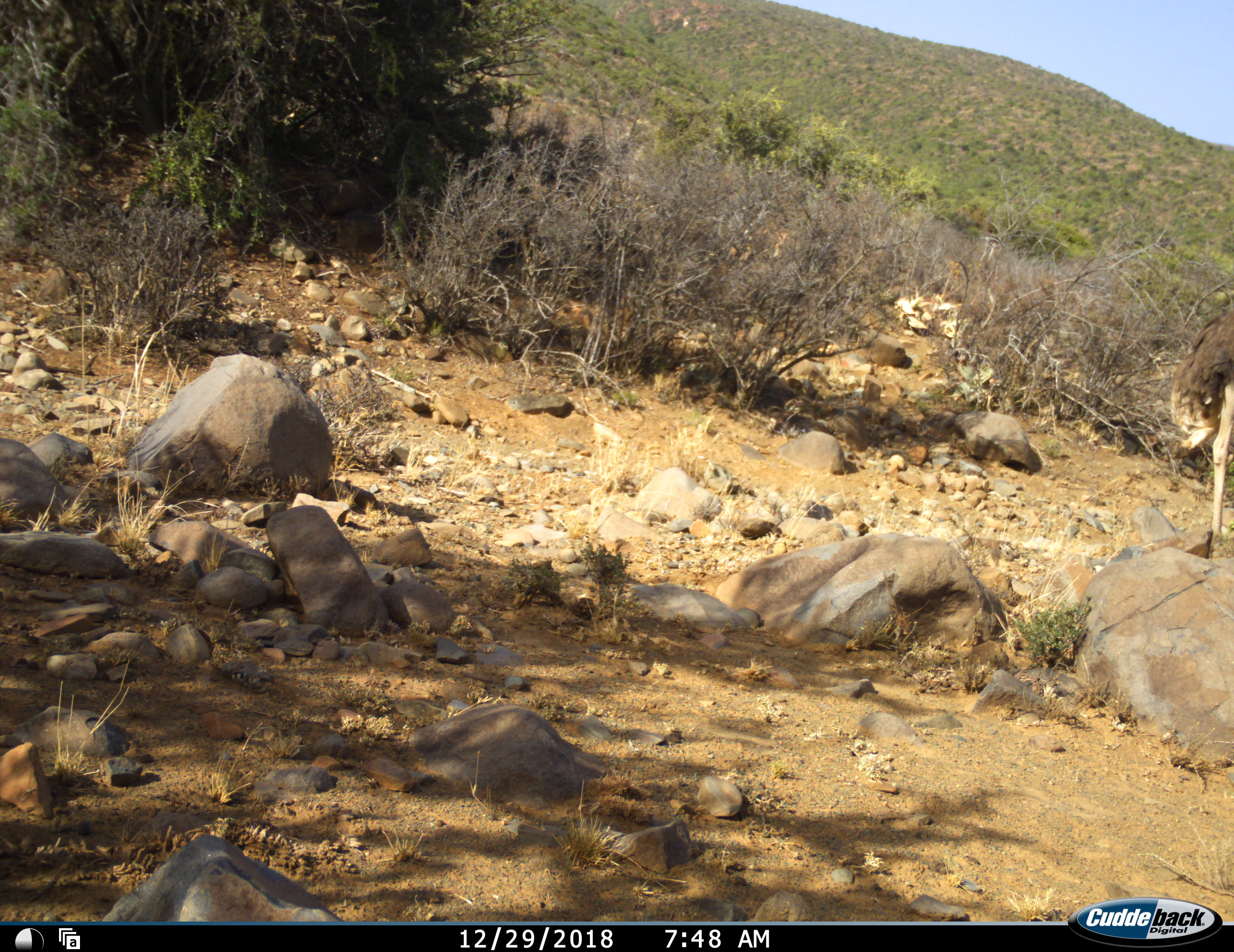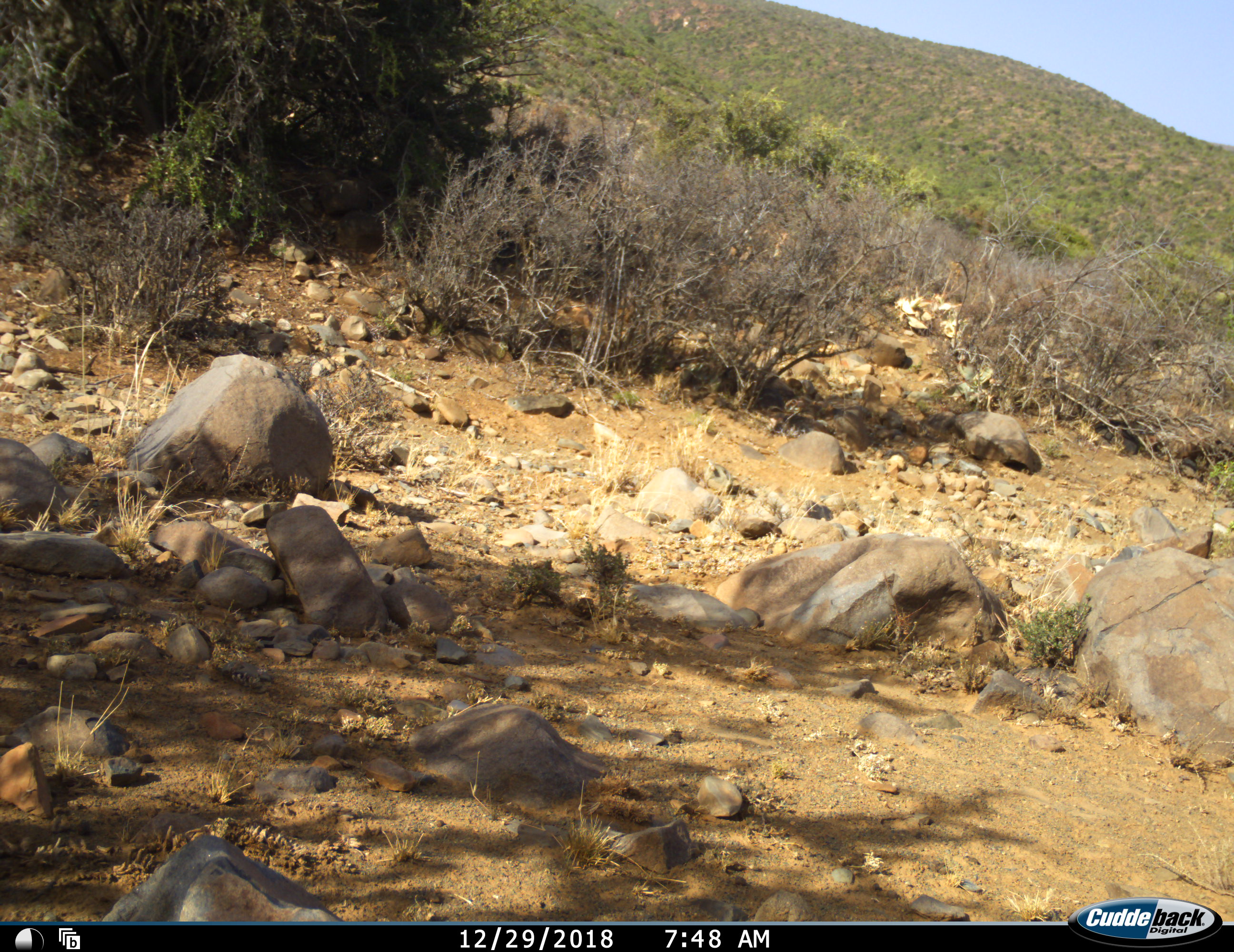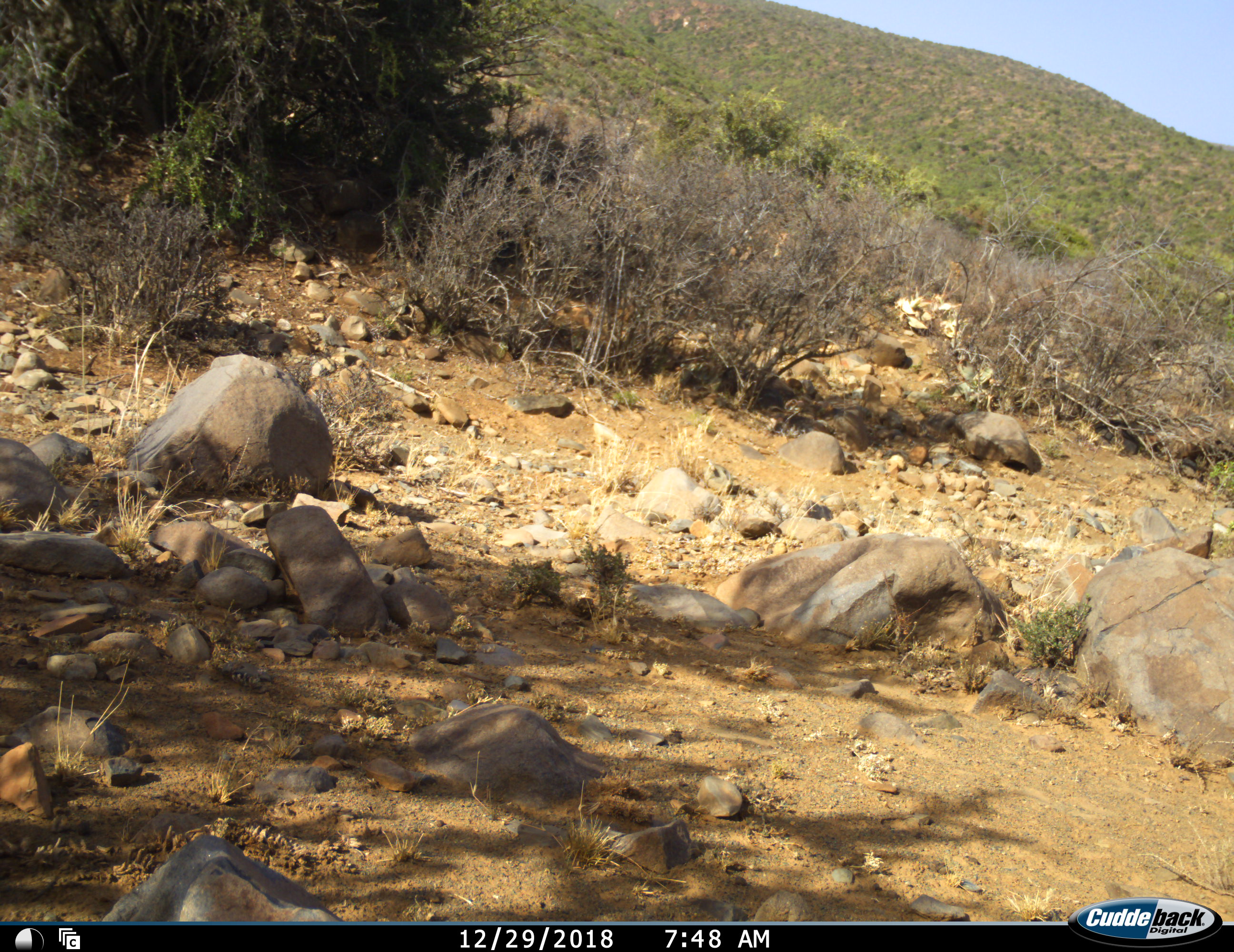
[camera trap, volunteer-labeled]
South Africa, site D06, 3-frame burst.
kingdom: Animalia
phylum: Chordata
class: Aves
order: Struthioniformes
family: Struthionidae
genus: Struthio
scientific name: Struthio camelus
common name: ostrich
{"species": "ostrich (Struthio camelus)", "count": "1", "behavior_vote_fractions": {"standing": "0%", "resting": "12%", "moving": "88%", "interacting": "0%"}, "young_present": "0%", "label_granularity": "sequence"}